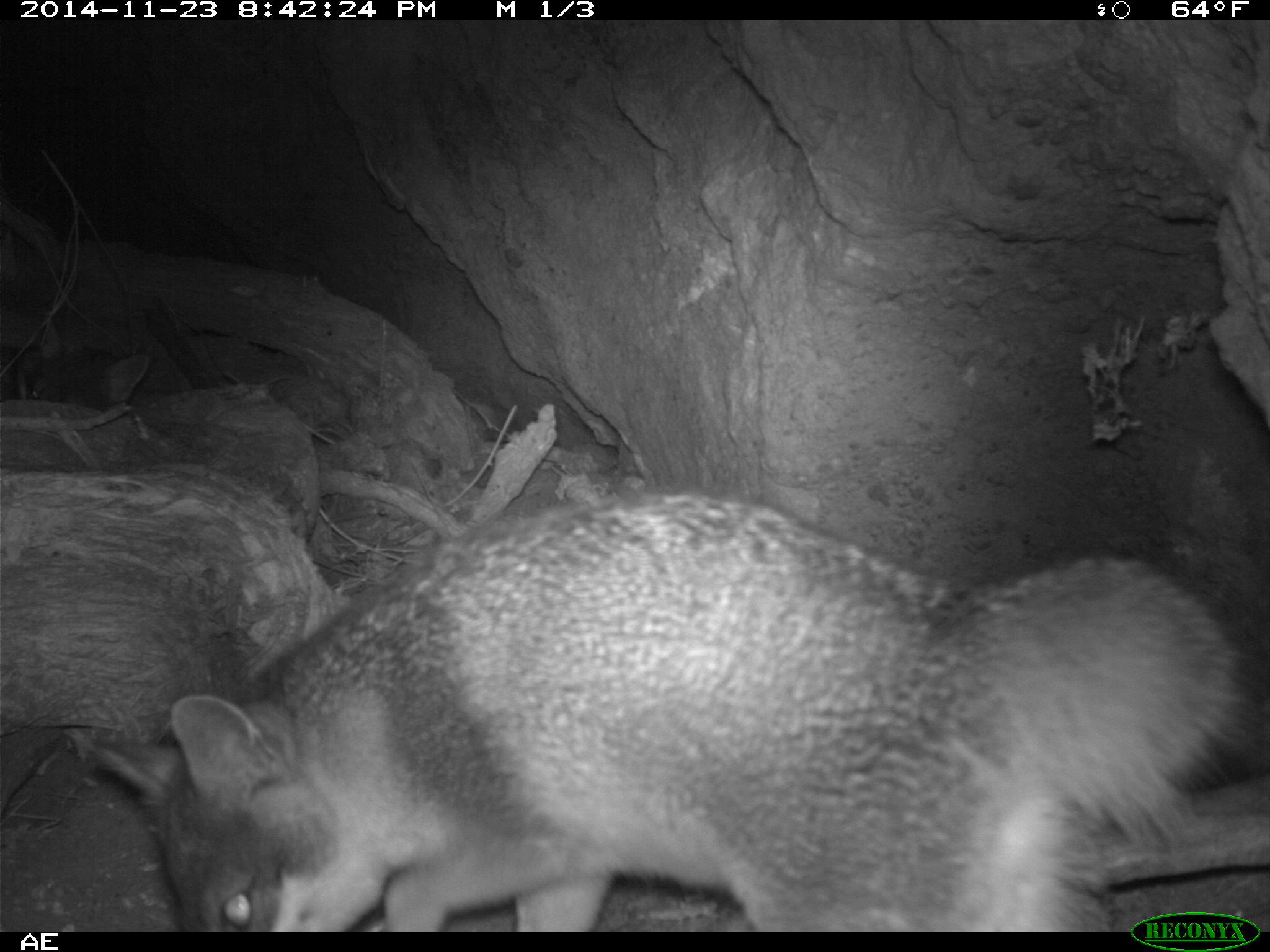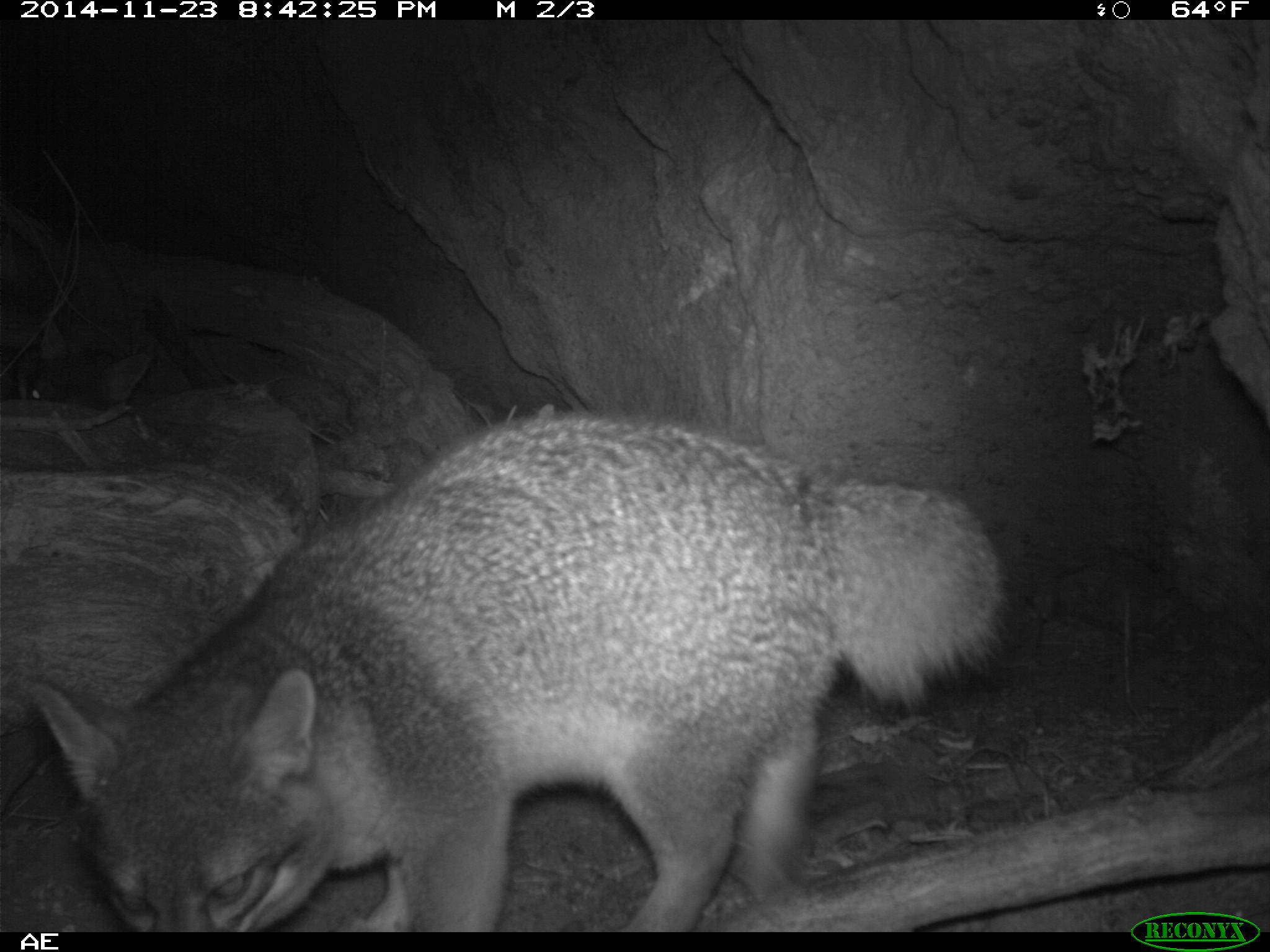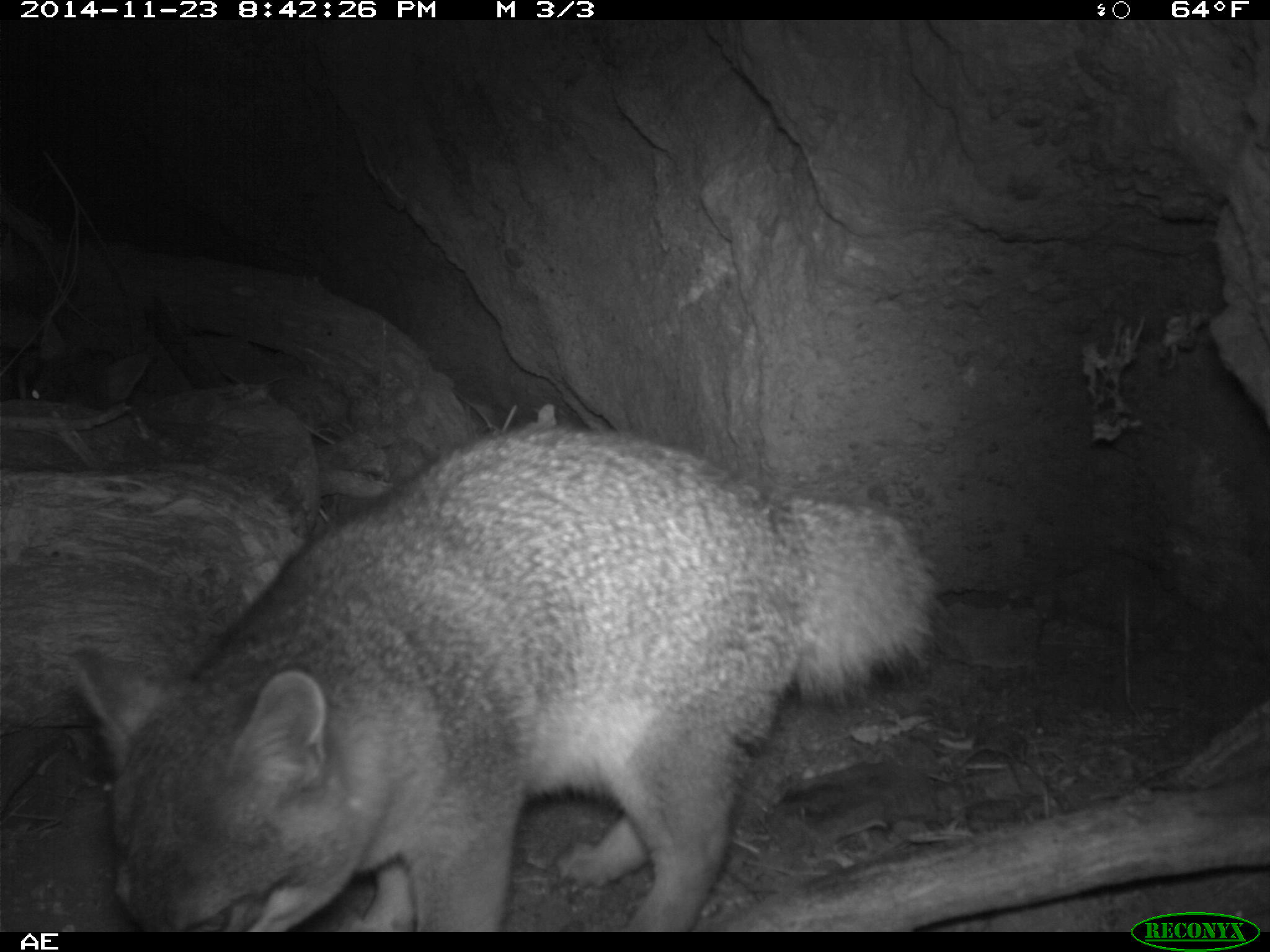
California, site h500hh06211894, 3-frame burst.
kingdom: Animalia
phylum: Chordata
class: Mammalia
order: Carnivora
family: Canidae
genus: Urocyon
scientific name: Urocyon littoralis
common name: island fox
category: fox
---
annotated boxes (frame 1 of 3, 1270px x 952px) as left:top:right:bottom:
fox: 91:488:1258:933; 0:319:152:407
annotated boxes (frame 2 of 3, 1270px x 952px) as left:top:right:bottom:
fox: 21:410:1011:931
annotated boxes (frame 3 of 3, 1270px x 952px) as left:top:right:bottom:
fox: 72:421:941:932; 15:319:153:410